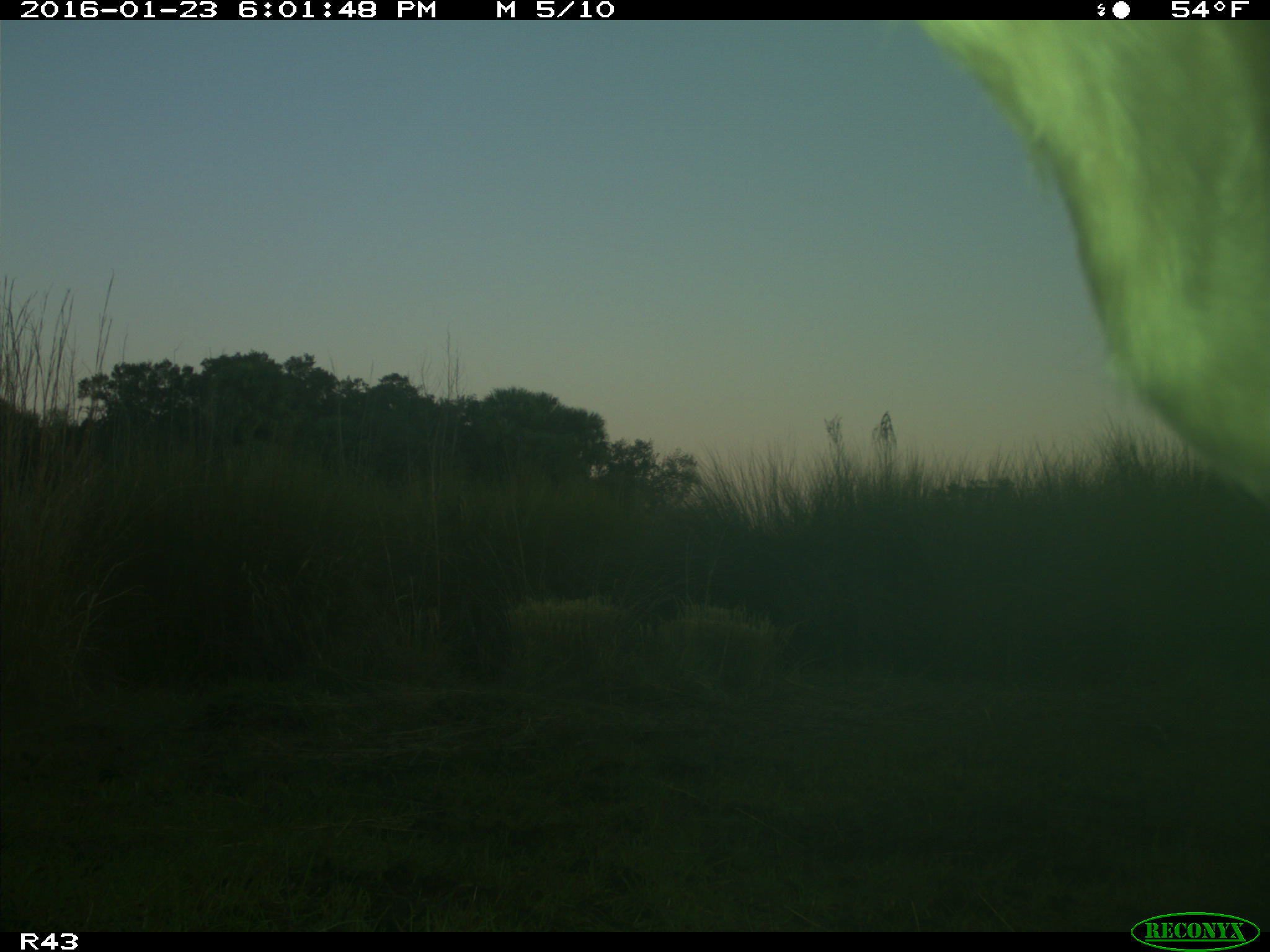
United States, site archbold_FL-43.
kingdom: Animalia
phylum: Chordata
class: Mammalia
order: Artiodactyla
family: Bovidae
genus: Bos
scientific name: Bos taurus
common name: domestic cow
Bos taurus (domestic cow).